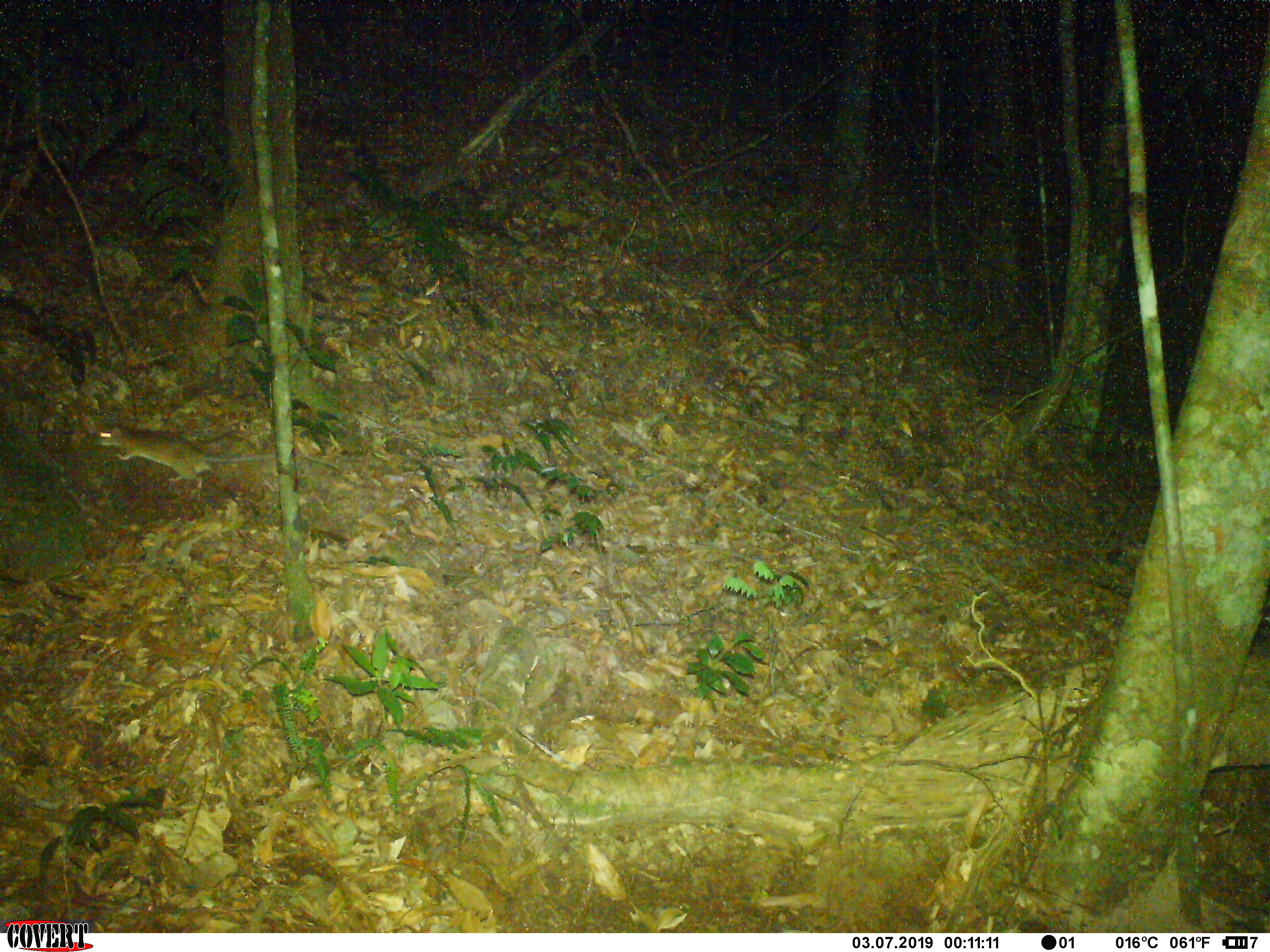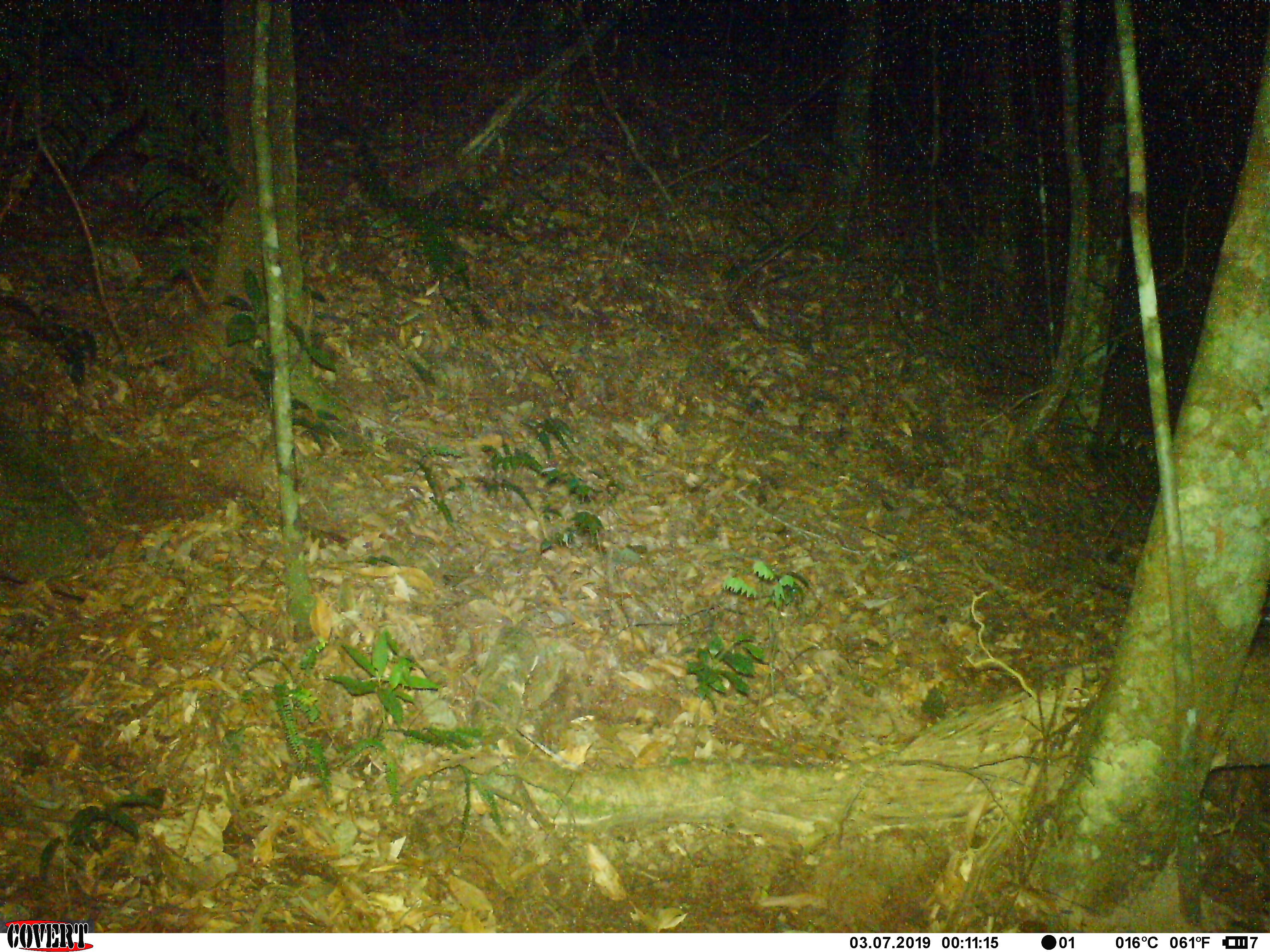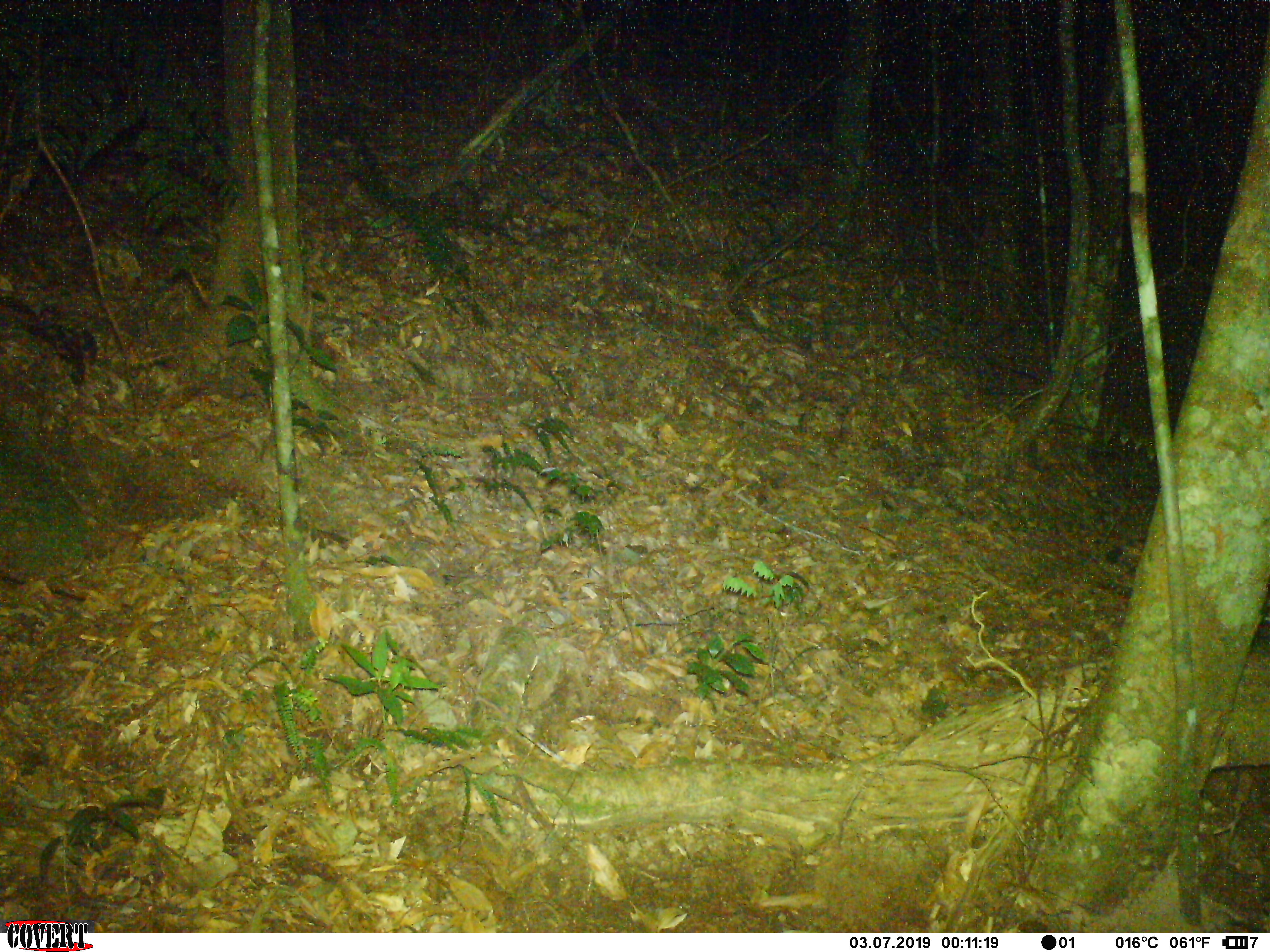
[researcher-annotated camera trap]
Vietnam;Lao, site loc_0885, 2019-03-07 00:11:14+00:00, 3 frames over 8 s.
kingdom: Animalia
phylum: Chordata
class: Mammalia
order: Rodentia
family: Muridae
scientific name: Muridae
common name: old-world mice and rats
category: unidentified murid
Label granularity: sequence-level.